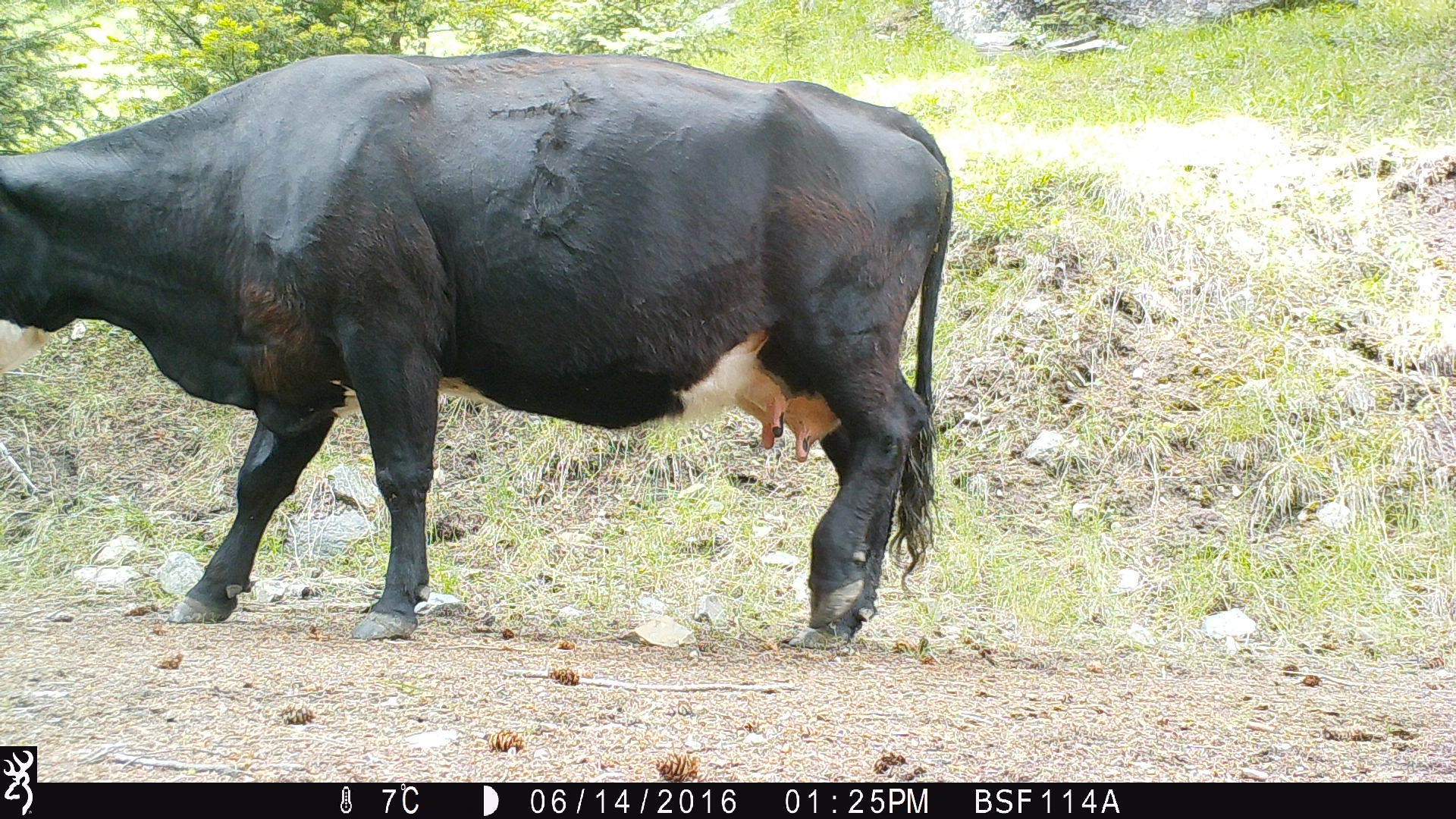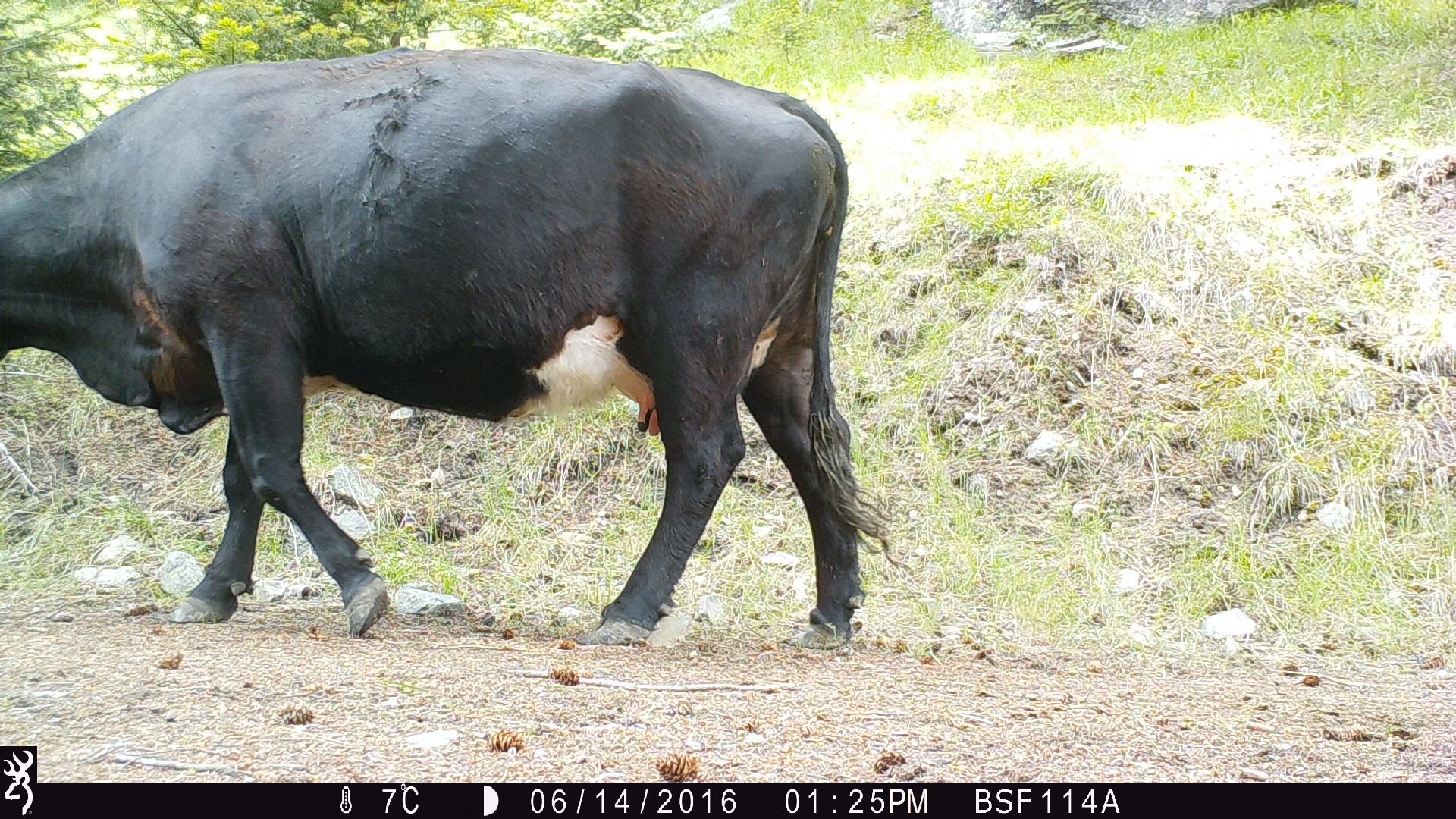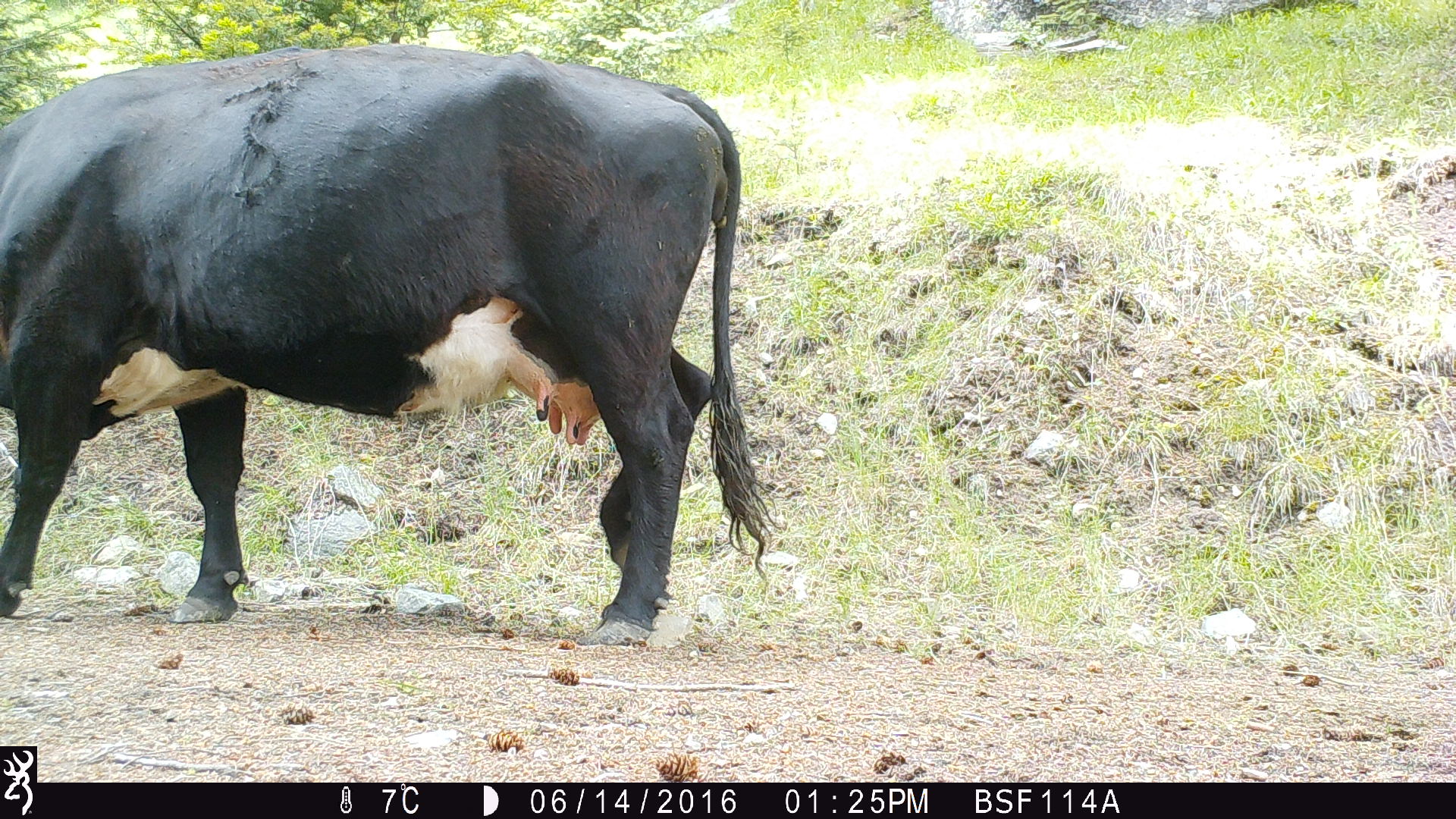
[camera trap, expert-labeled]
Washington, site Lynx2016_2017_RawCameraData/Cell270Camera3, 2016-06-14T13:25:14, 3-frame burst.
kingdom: Animalia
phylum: Chordata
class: Mammalia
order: Artiodactyla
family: Bovidae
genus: Bos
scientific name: Bos taurus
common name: domestic cattle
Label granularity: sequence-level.